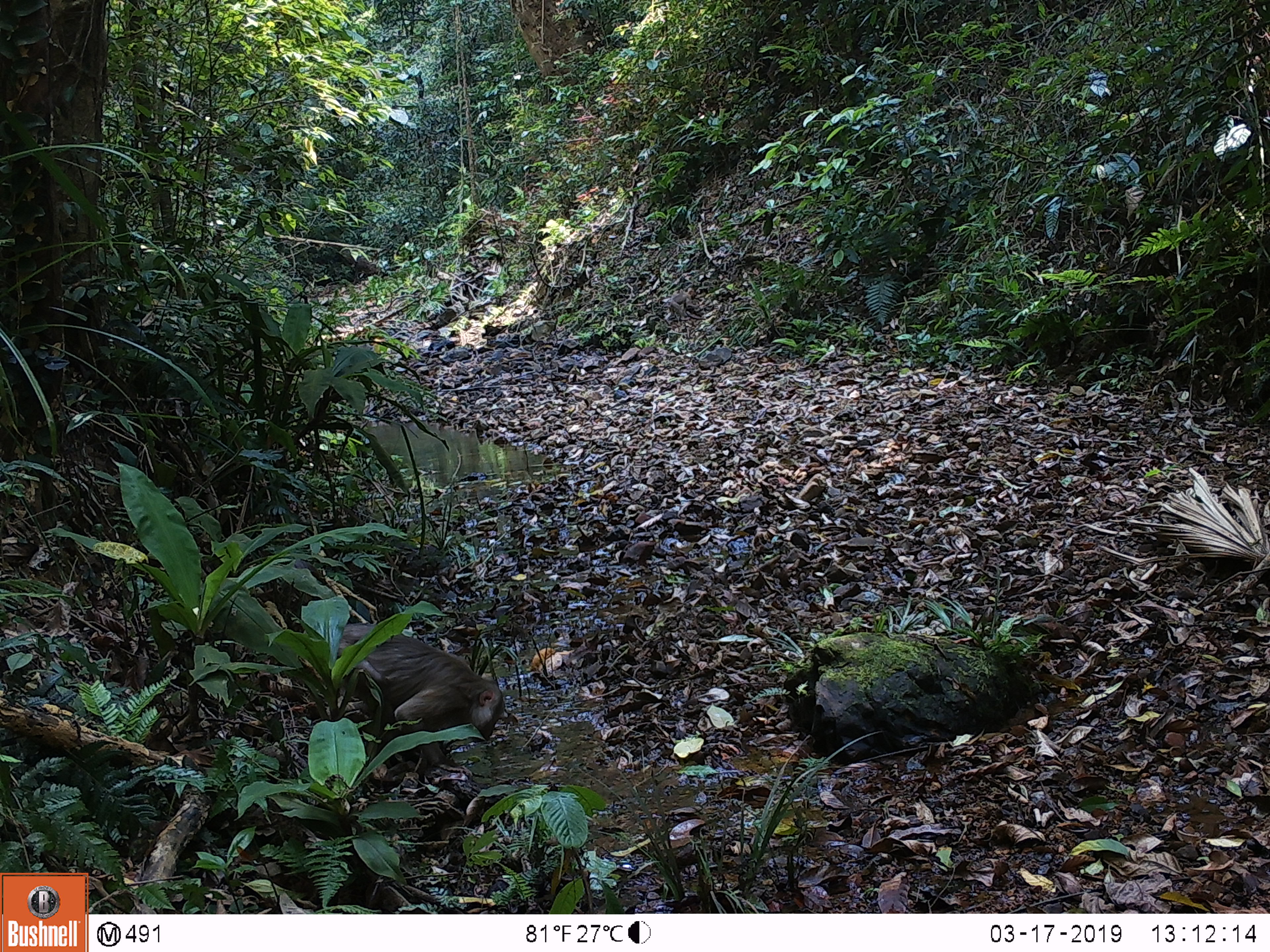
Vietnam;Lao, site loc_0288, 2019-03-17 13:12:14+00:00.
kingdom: Animalia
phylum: Chordata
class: Mammalia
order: Primates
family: Cercopithecidae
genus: Macaca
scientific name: Macaca nemestrina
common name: pig-tailed macaque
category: pig tailed macaque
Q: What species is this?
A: Pig tailed macaque (pig-tailed macaque) (Macaca nemestrina).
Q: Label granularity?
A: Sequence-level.